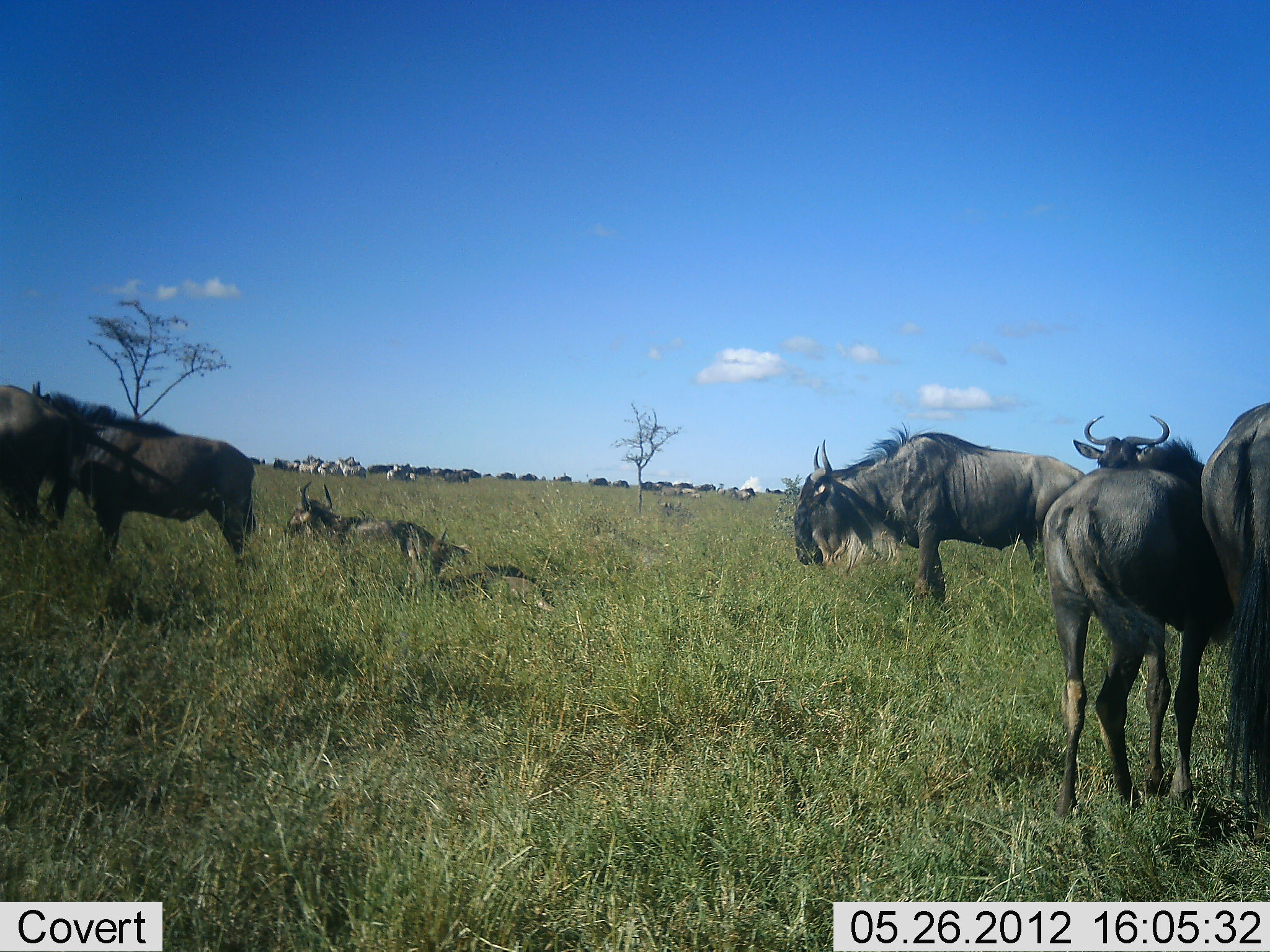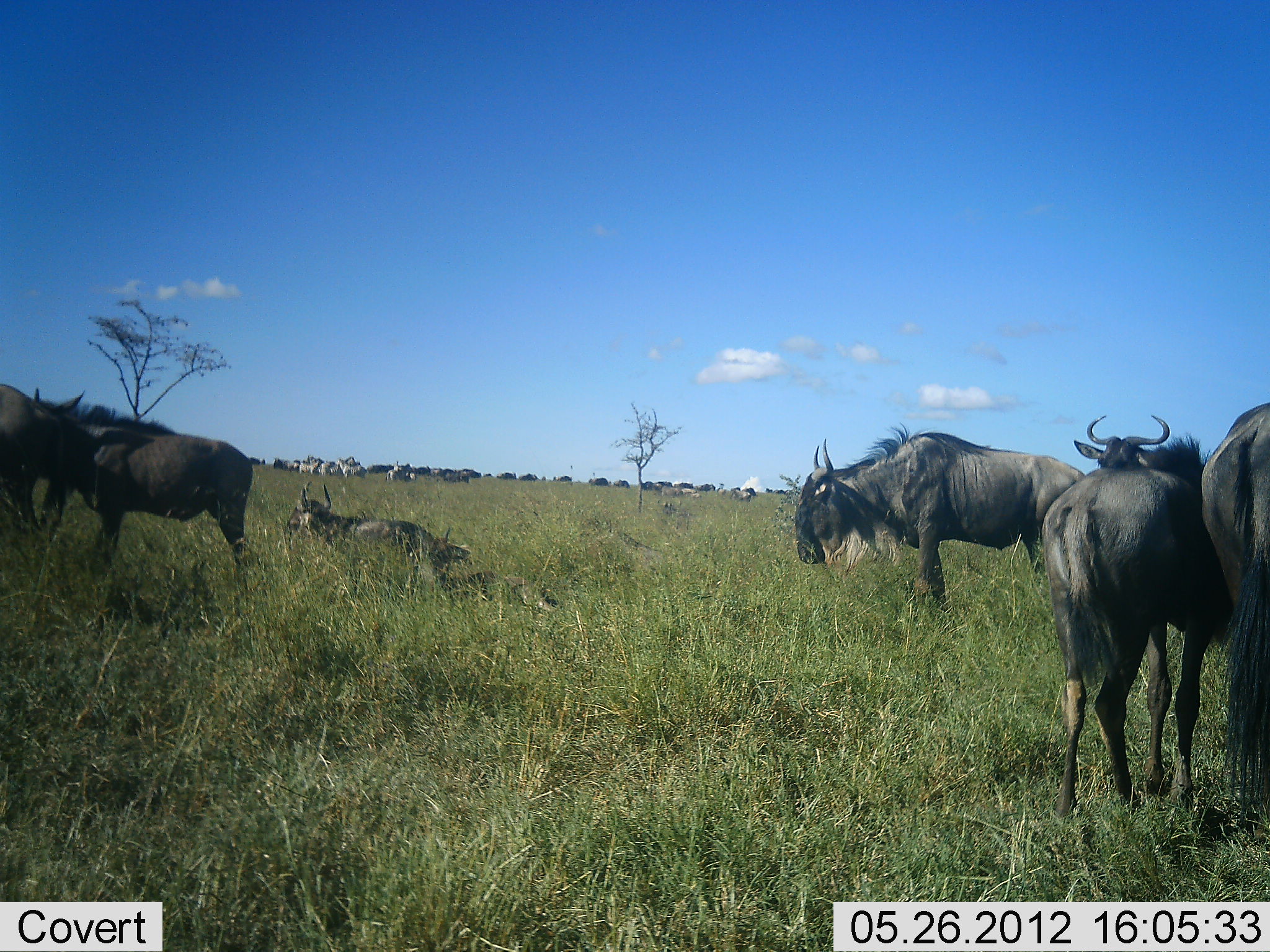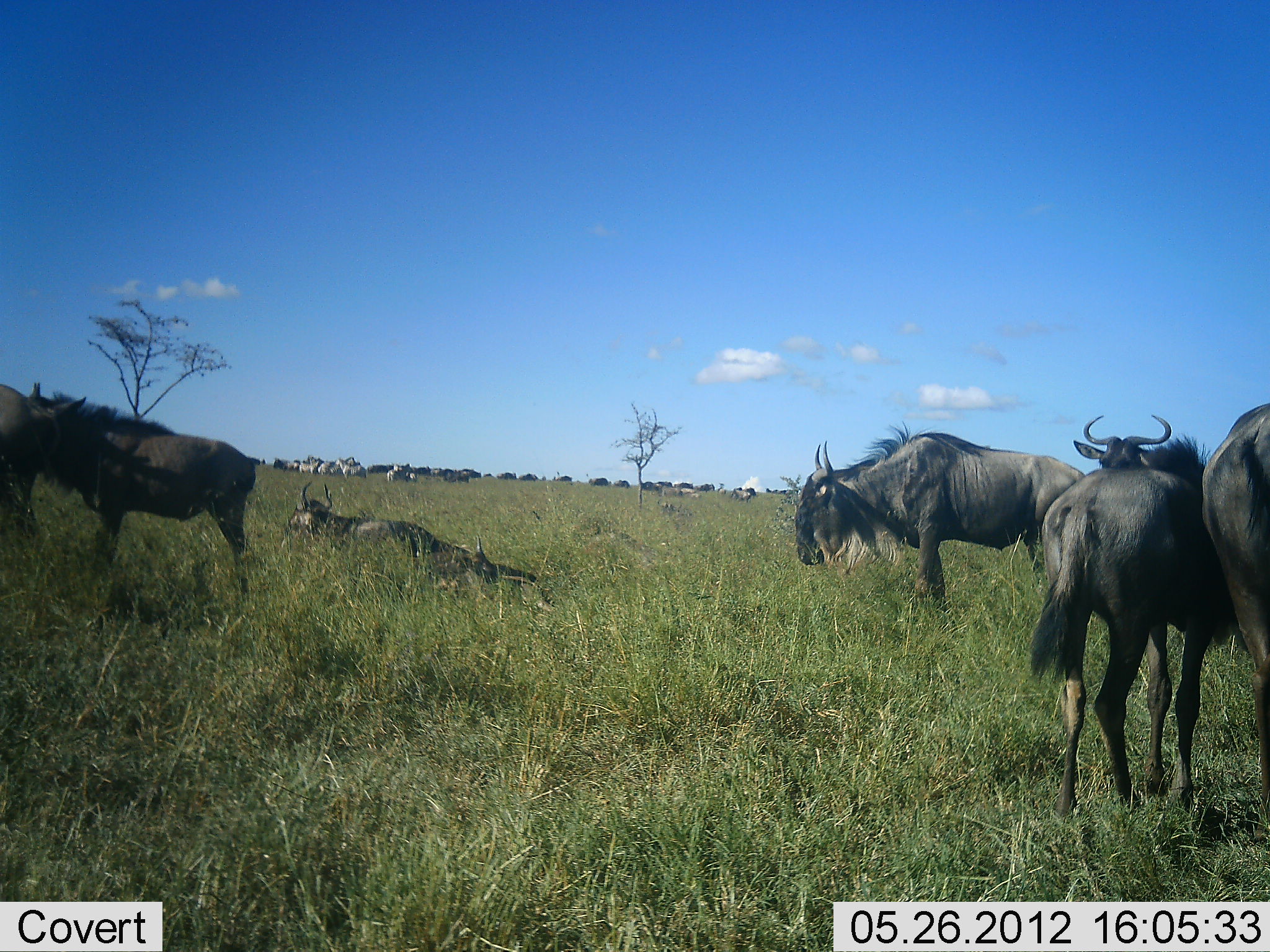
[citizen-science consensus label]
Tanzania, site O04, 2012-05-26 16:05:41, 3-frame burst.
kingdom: Animalia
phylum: Chordata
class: Mammalia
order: Artiodactyla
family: Bovidae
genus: Connochaetes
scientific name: Connochaetes taurinus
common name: blue wildebeest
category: wildebeest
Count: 11-50.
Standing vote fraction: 77%.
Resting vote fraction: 85%.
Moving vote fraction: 23%.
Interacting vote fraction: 8%.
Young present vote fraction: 0%.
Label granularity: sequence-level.